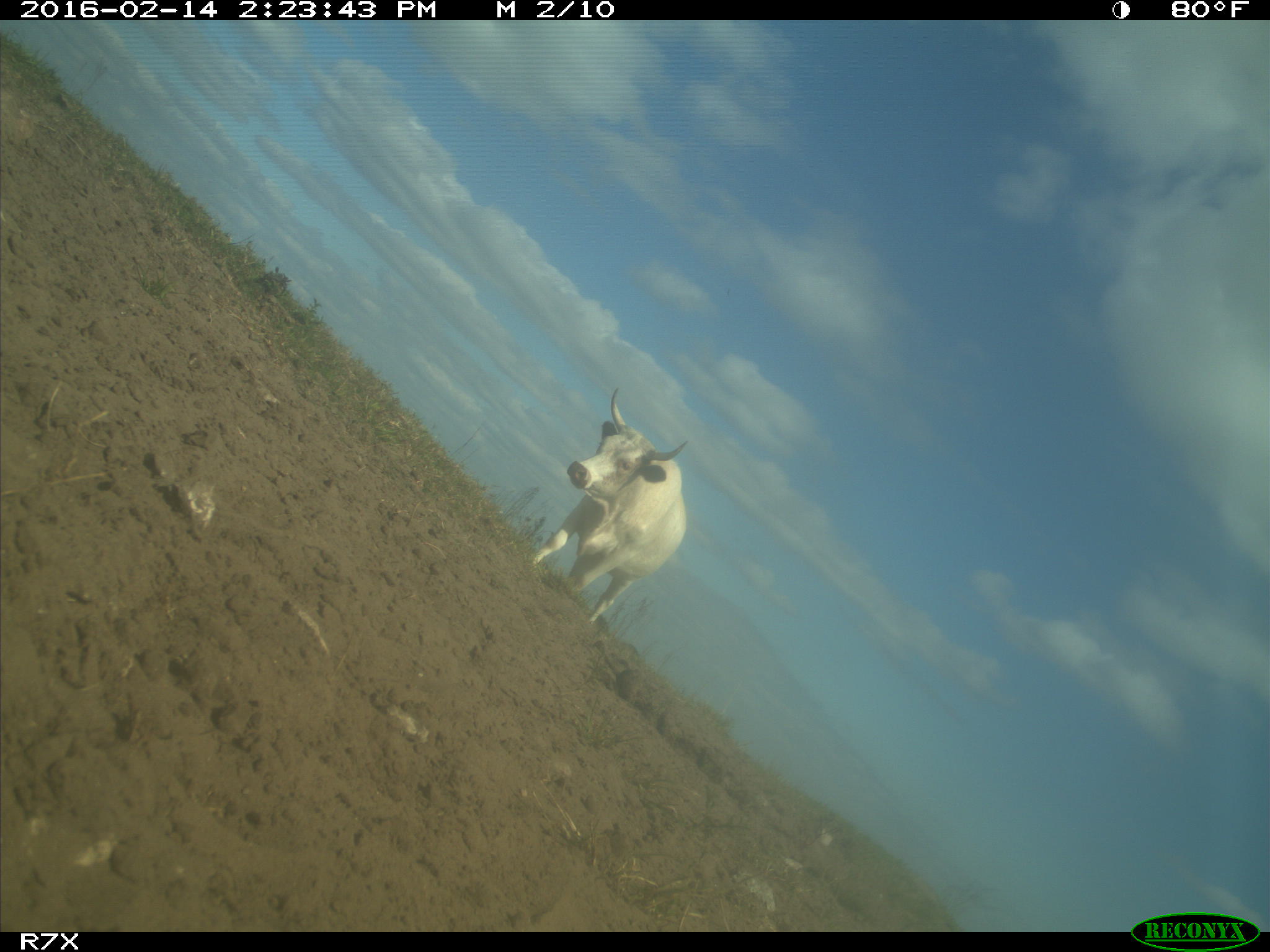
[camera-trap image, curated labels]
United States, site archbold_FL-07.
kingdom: Animalia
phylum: Chordata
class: Mammalia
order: Artiodactyla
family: Bovidae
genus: Bos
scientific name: Bos taurus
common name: domestic cow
Bos taurus (domestic cow).